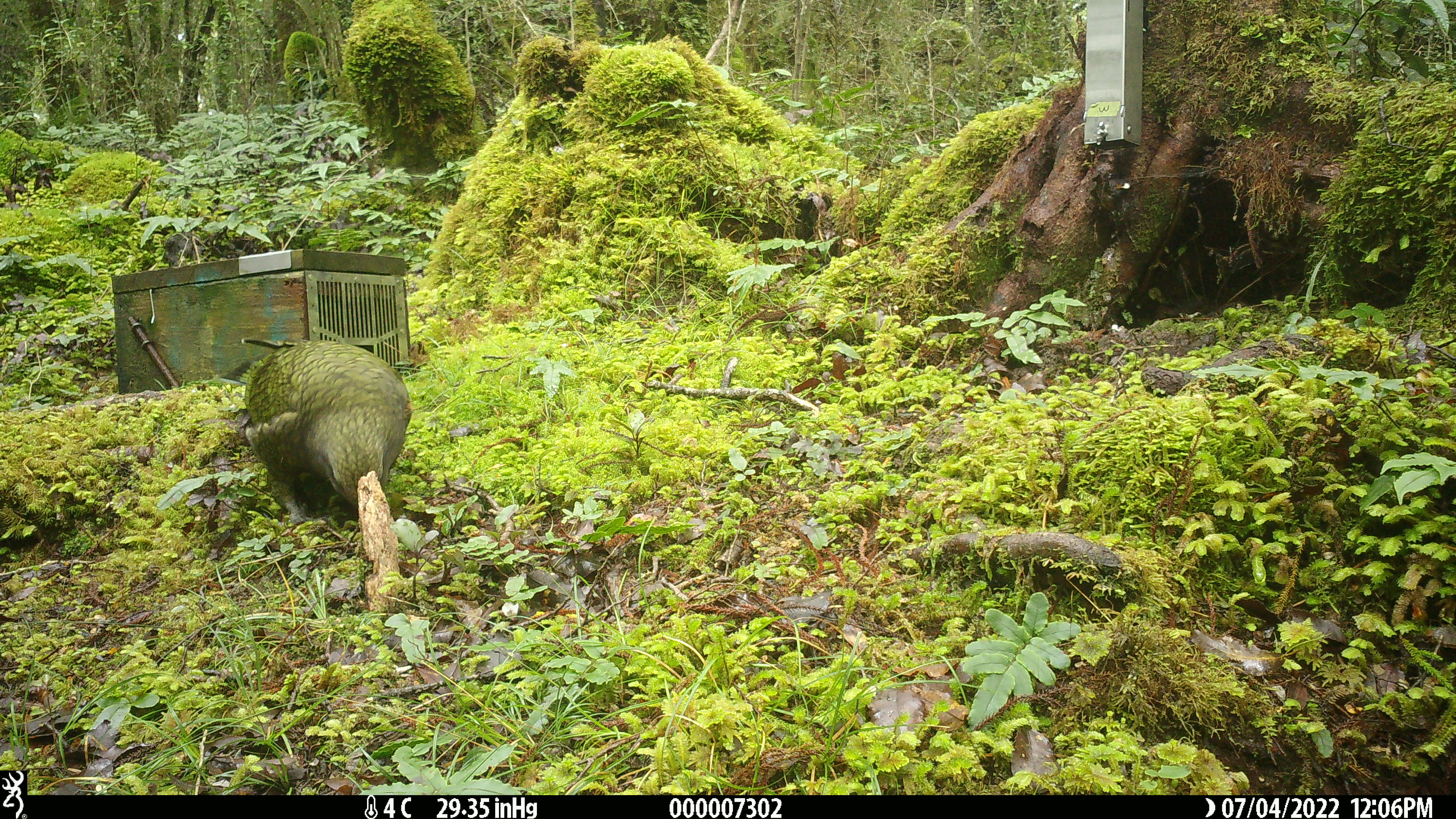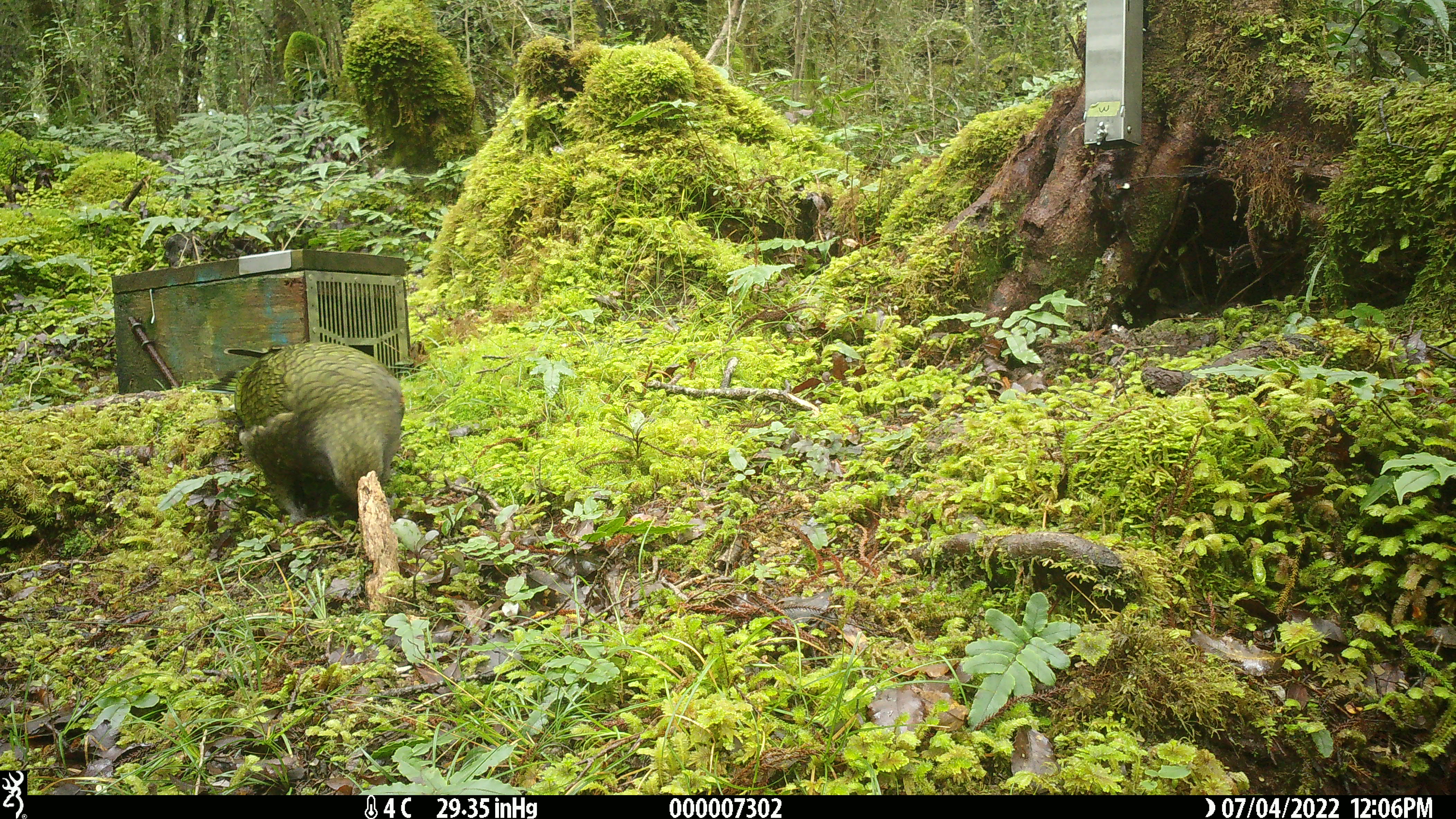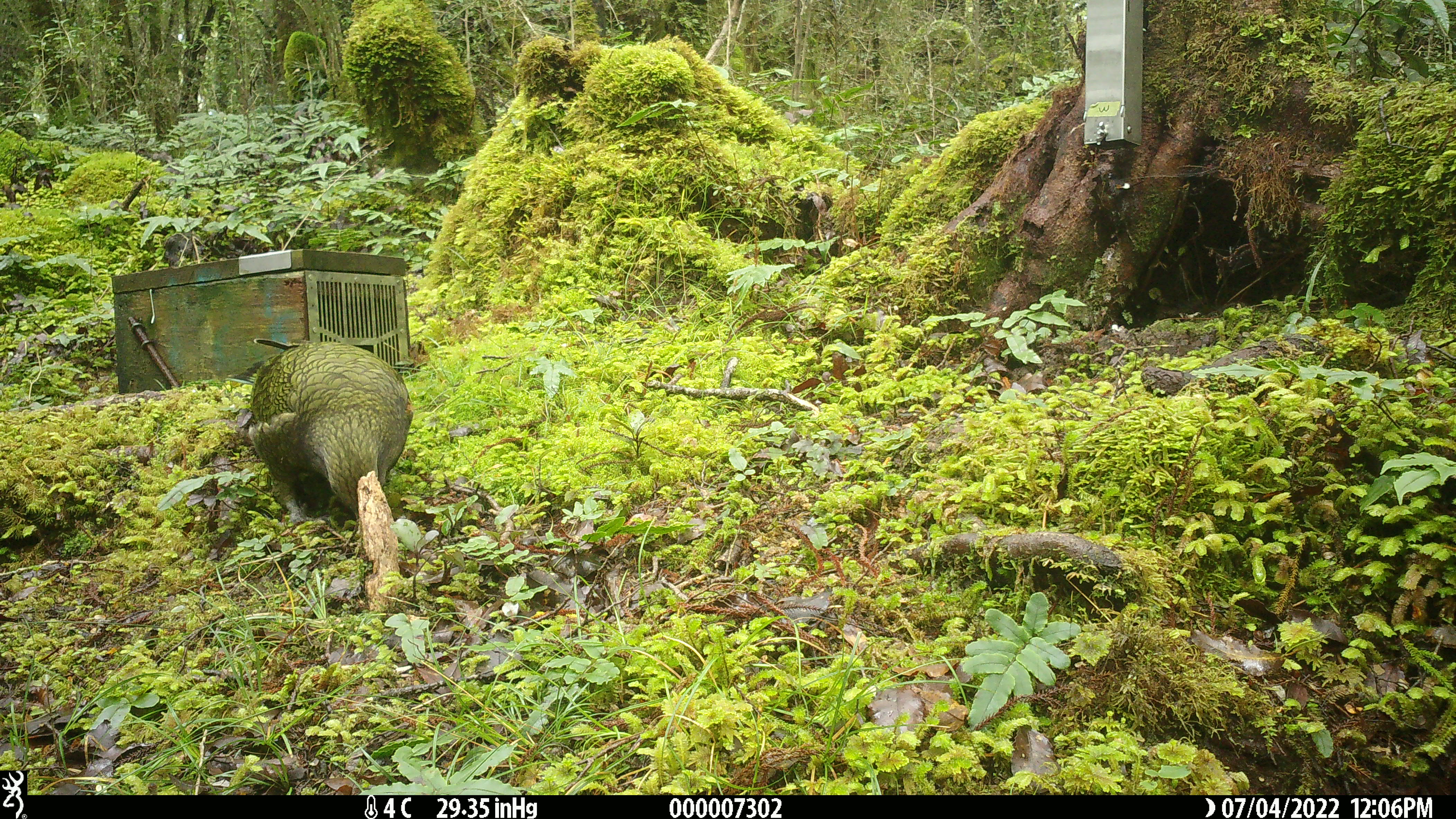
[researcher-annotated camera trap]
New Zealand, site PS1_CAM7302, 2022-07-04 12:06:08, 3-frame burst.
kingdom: Animalia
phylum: Chordata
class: Aves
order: Psittaciformes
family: Strigopidae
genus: Nestor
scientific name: Nestor notabilis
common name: kea